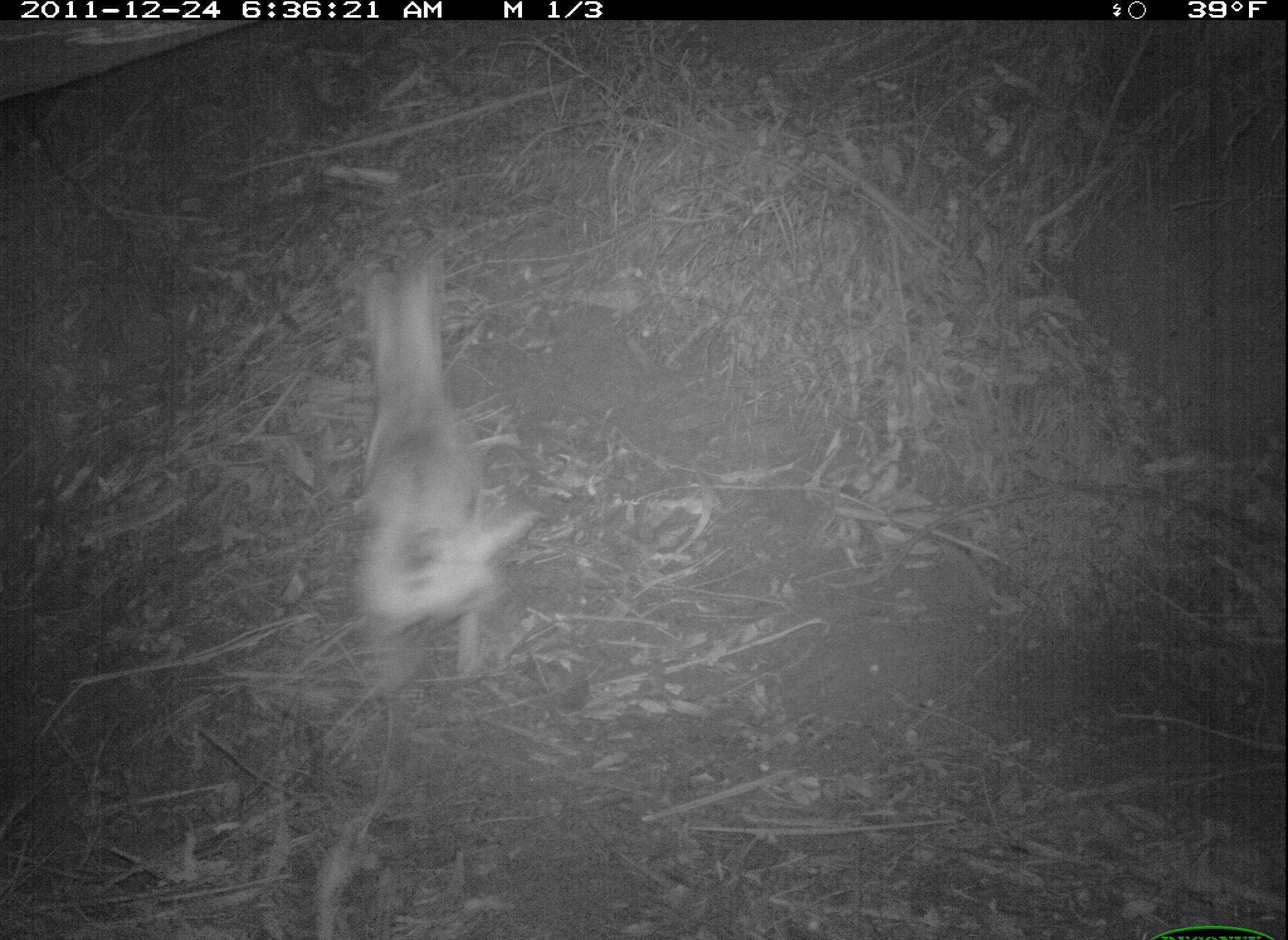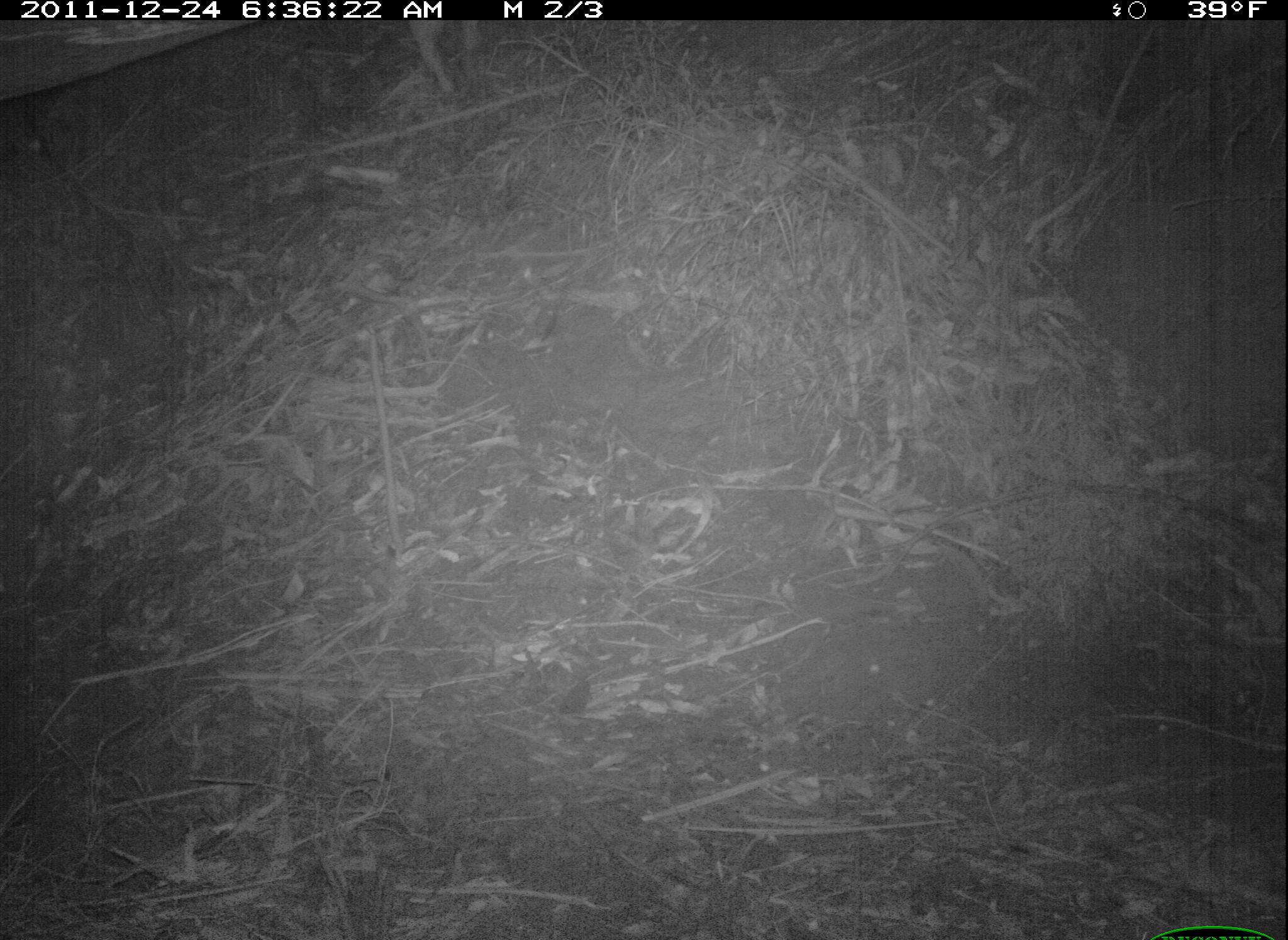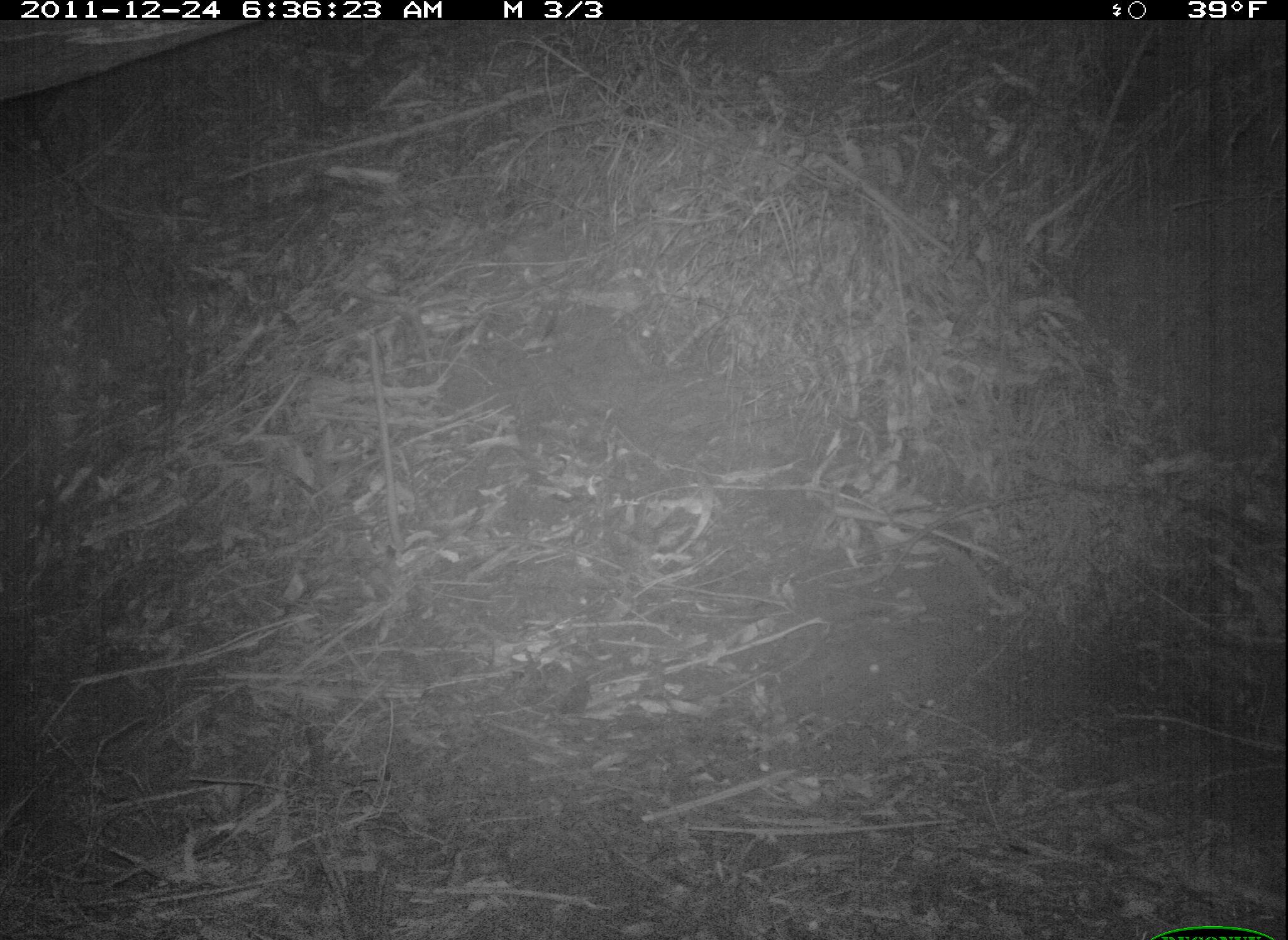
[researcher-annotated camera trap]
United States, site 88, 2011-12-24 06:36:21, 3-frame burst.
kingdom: Animalia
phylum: Chordata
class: Mammalia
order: Carnivora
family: Canidae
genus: Canis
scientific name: Canis familiaris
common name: domestic dog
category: dog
Dog (domestic dog) (Canis familiaris).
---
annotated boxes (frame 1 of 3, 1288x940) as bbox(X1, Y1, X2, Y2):
dog: bbox(332, 234, 552, 701)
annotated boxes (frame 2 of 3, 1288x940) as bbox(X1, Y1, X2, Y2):
dog: bbox(401, 15, 494, 115)